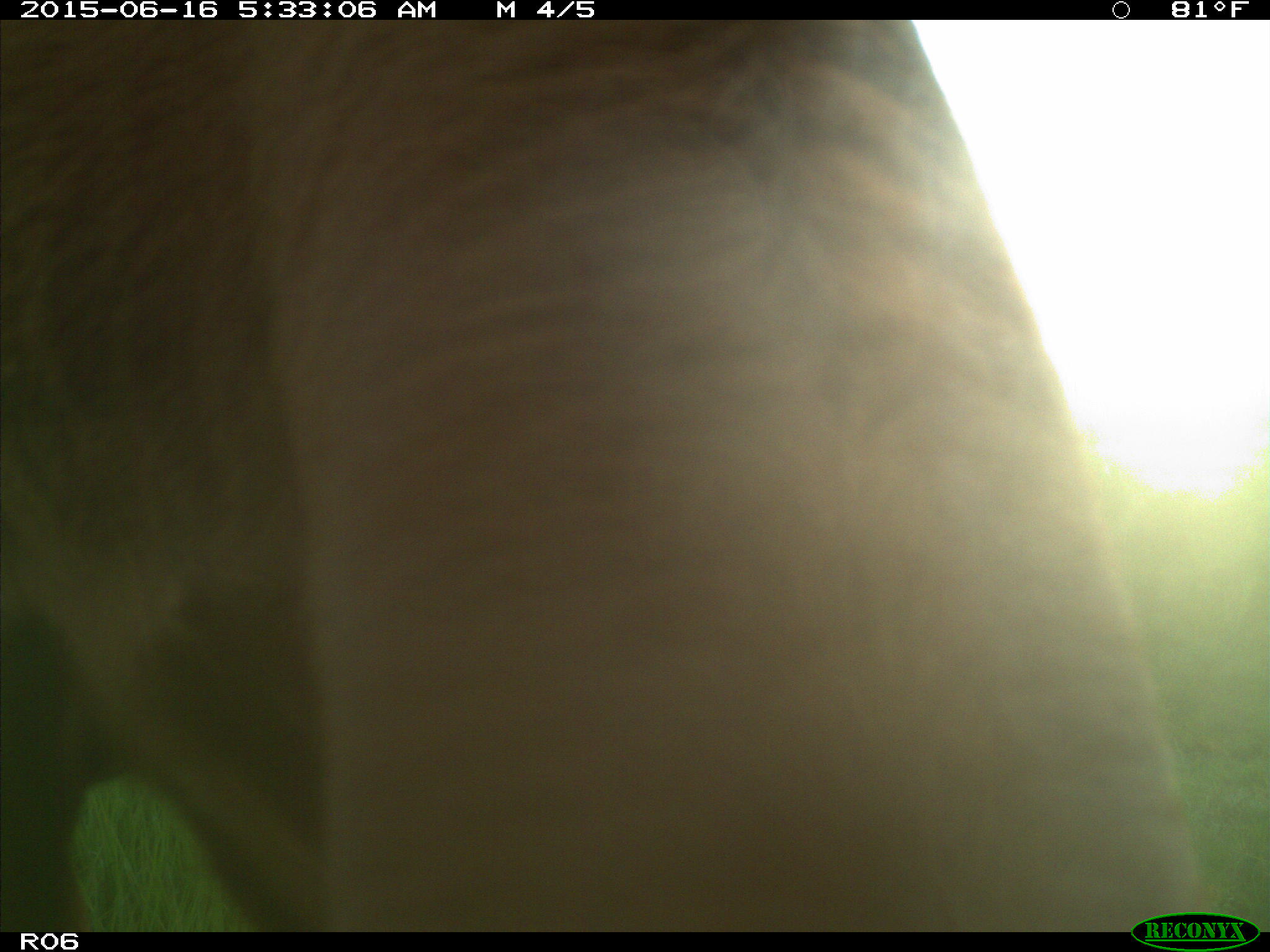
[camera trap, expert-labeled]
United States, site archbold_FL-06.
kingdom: Animalia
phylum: Chordata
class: Mammalia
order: Artiodactyla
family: Bovidae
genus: Bos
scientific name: Bos taurus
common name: domestic cow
Bos taurus (domestic cow).